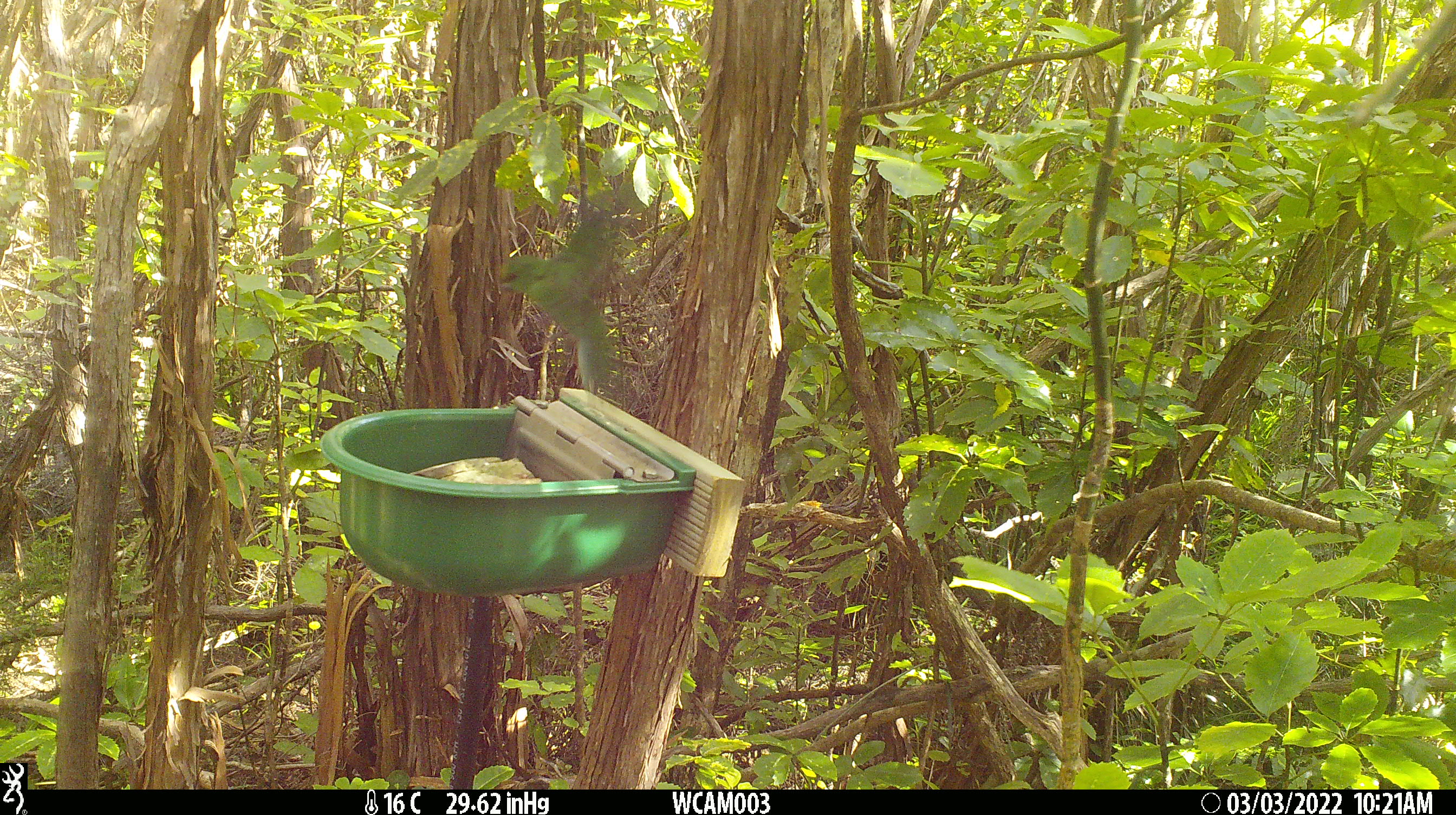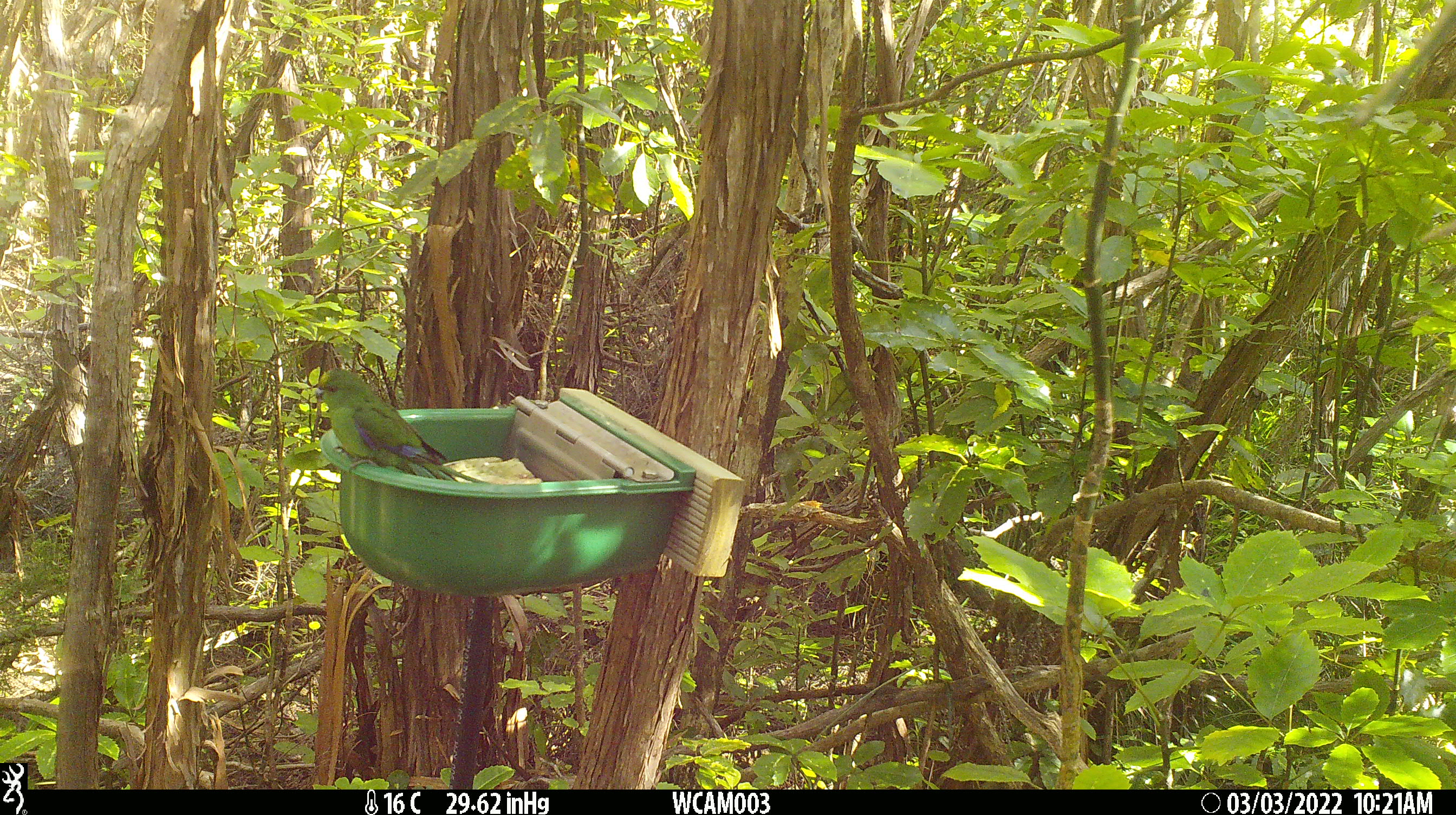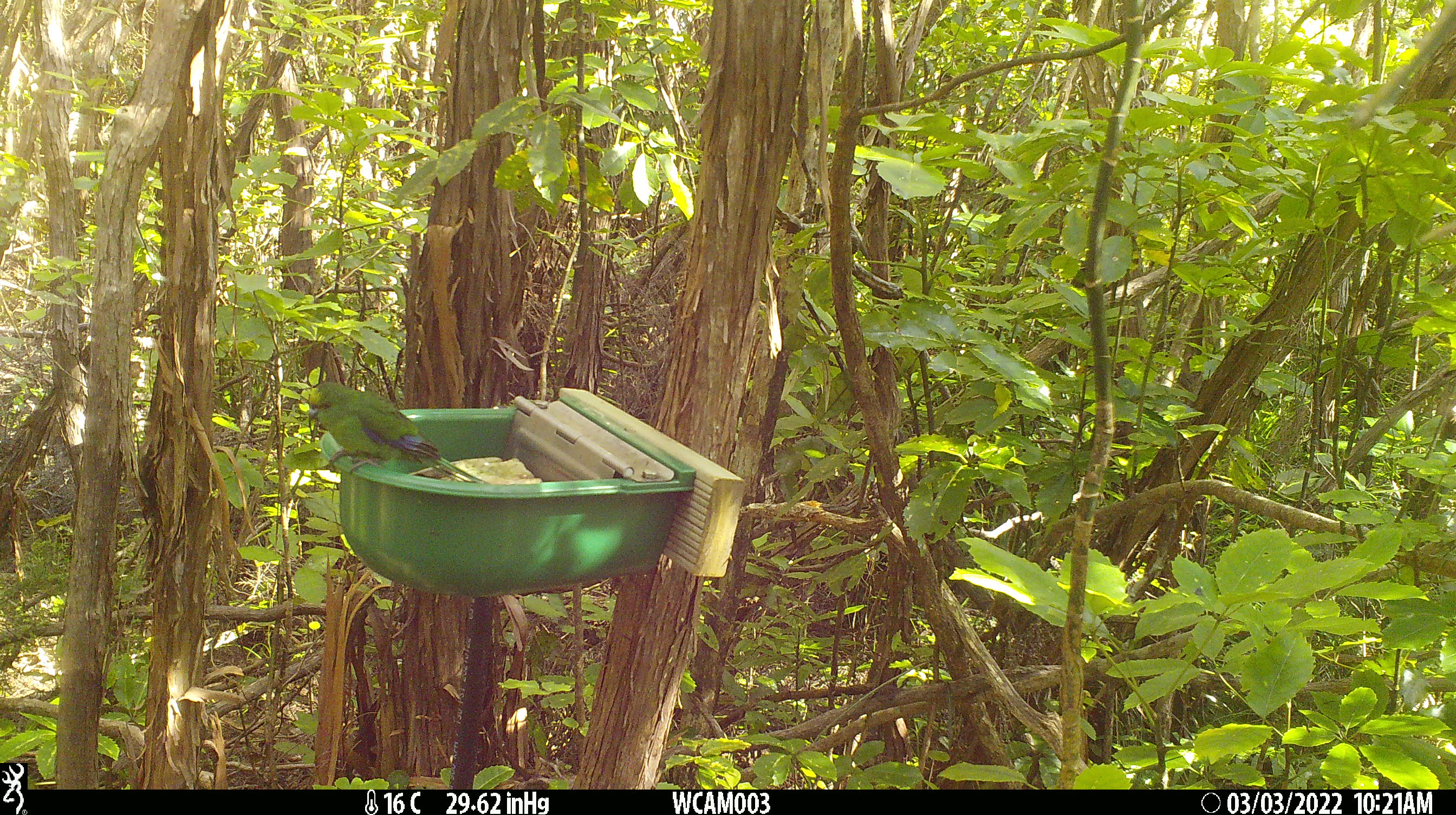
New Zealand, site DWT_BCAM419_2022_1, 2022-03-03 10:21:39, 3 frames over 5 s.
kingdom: Animalia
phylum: Chordata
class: Aves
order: Psittaciformes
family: Psittaculidae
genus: Cyanoramphus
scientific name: Cyanoramphus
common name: parakeet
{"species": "parakeet (Cyanoramphus)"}